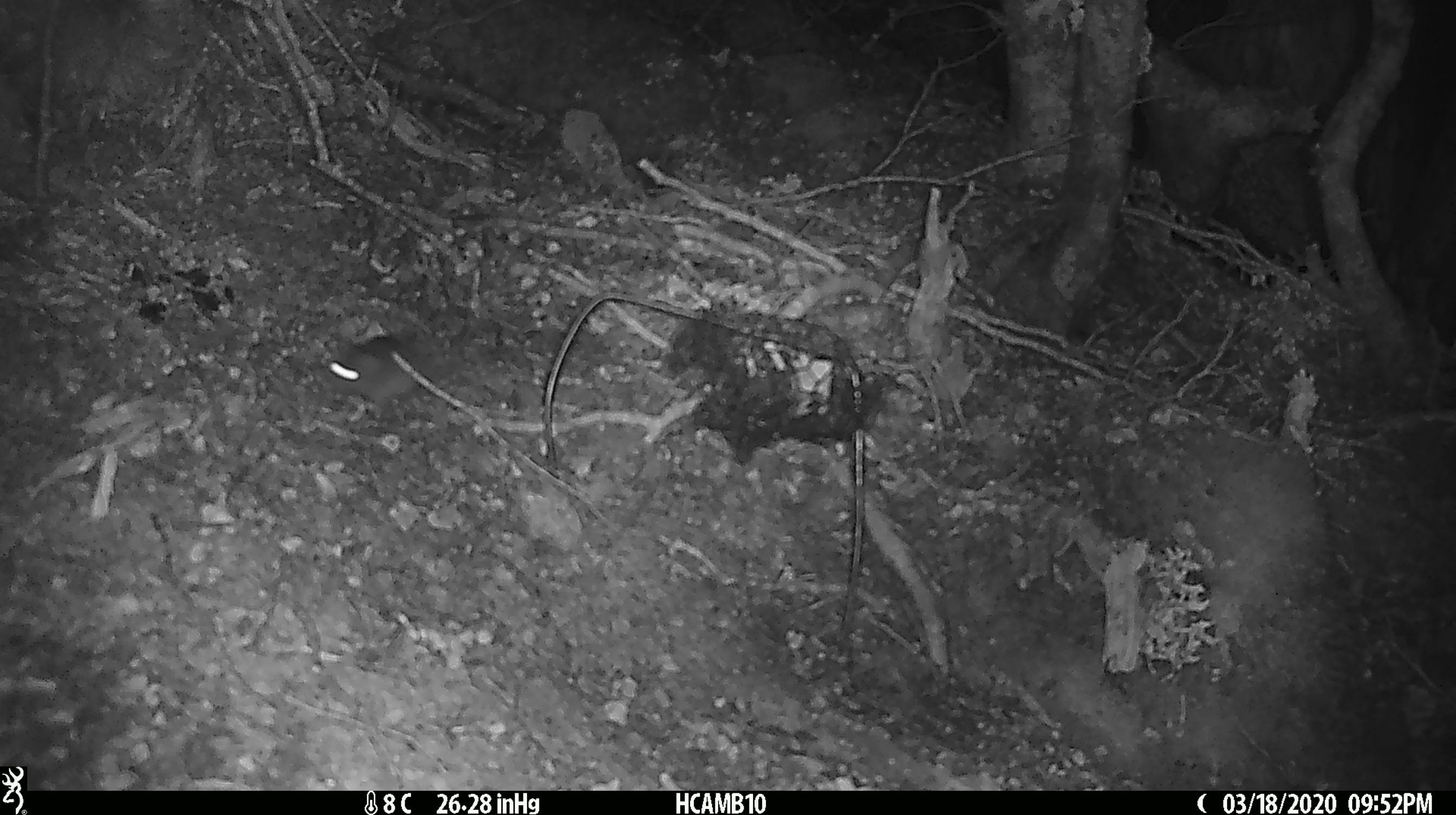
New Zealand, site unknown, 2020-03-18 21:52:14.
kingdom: Animalia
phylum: Chordata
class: Mammalia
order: Rodentia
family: Muridae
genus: Mus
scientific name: Mus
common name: mouse